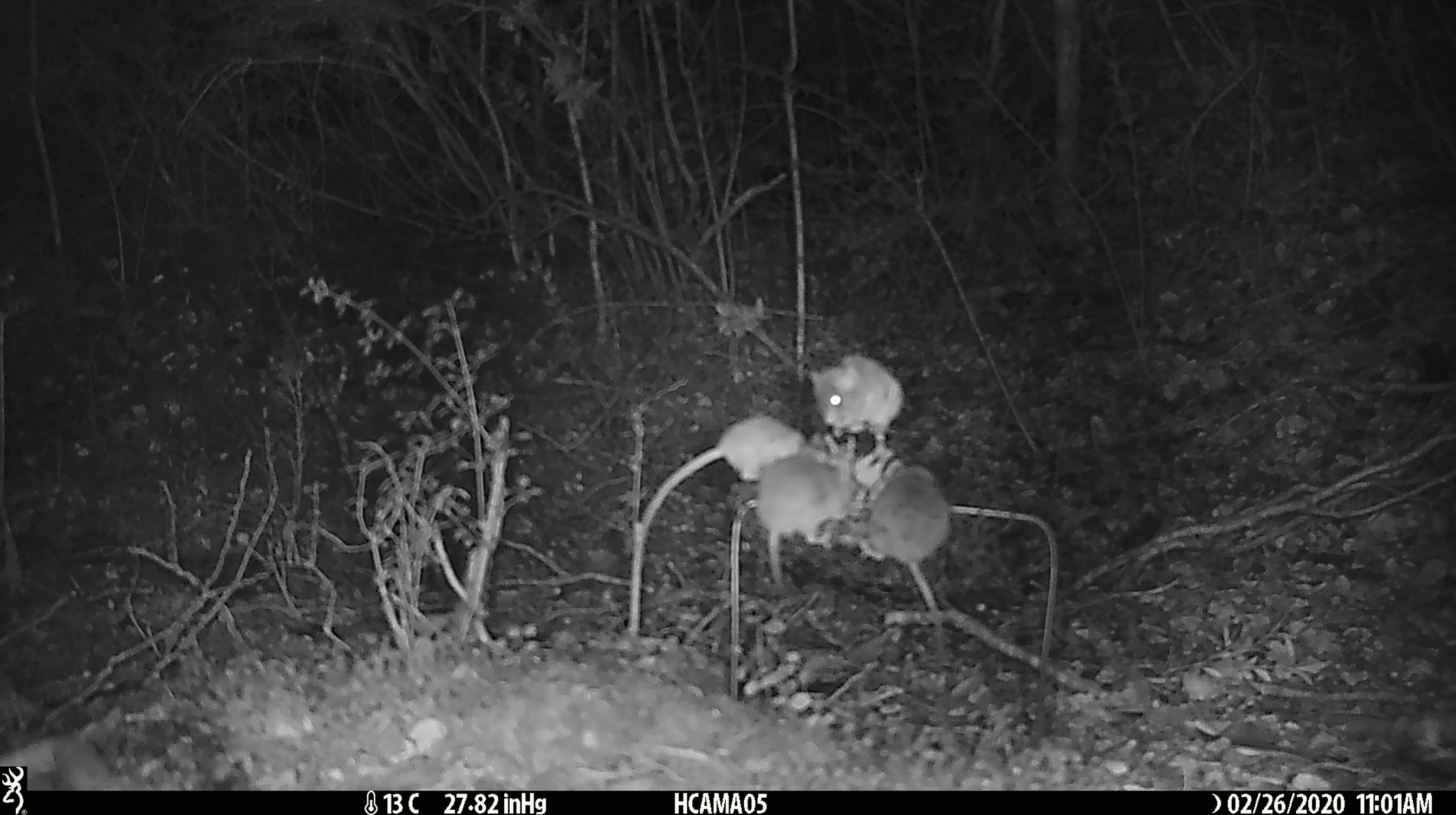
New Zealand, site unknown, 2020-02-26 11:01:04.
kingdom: Animalia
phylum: Chordata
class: Mammalia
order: Rodentia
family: Muridae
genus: Mus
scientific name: Mus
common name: mouse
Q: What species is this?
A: Mouse (Mus).